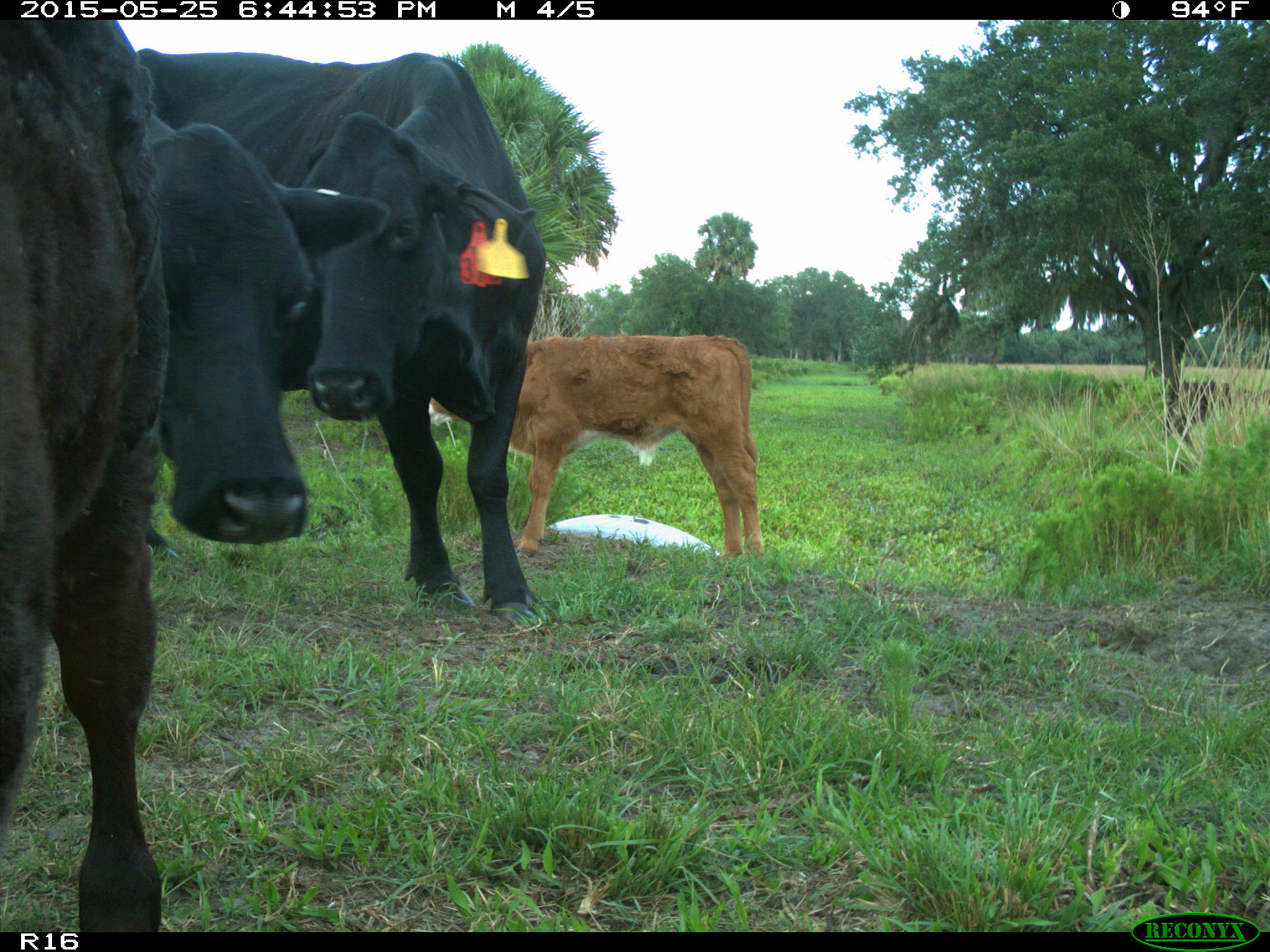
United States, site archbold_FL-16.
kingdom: Animalia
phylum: Chordata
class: Mammalia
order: Artiodactyla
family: Bovidae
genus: Bos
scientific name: Bos taurus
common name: domestic cow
Bos taurus (domestic cow).